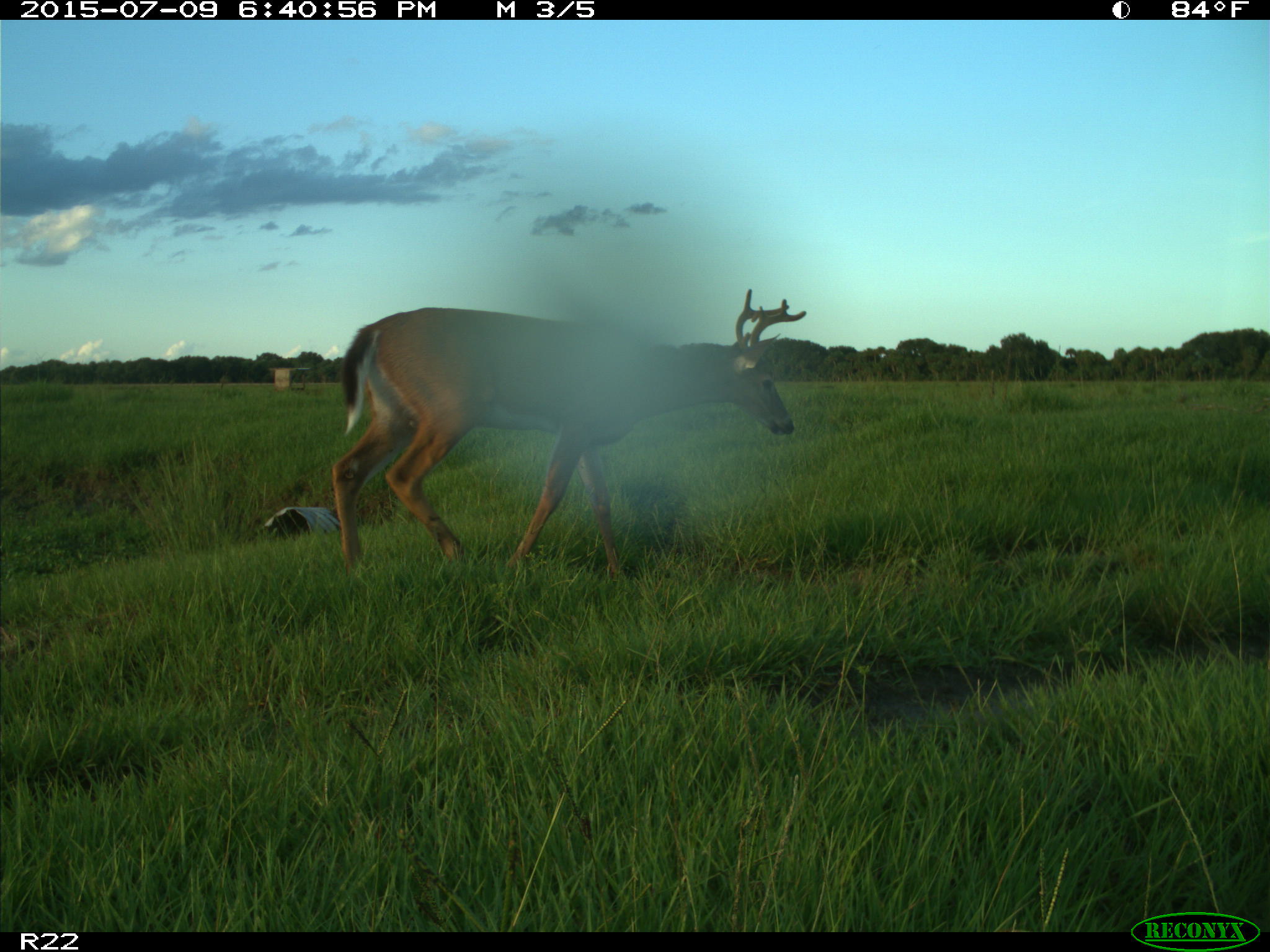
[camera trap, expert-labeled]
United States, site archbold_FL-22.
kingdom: Animalia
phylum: Chordata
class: Mammalia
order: Artiodactyla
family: Bovidae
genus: Bos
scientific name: Bos taurus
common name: domestic cow